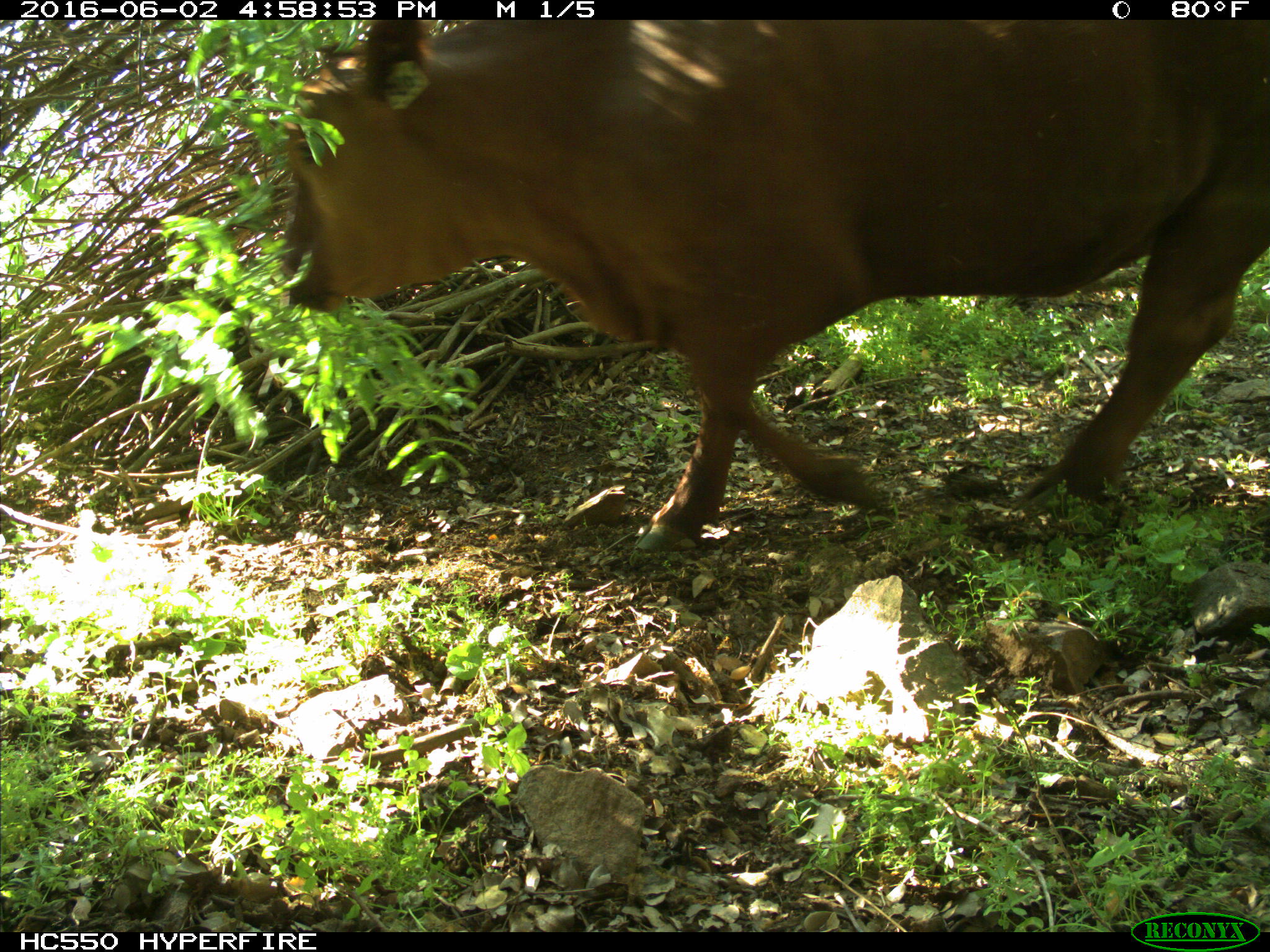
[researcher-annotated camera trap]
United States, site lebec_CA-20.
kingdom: Animalia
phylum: Chordata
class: Mammalia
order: Artiodactyla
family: Bovidae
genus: Bos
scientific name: Bos taurus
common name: domestic cow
Bos taurus (domestic cow).